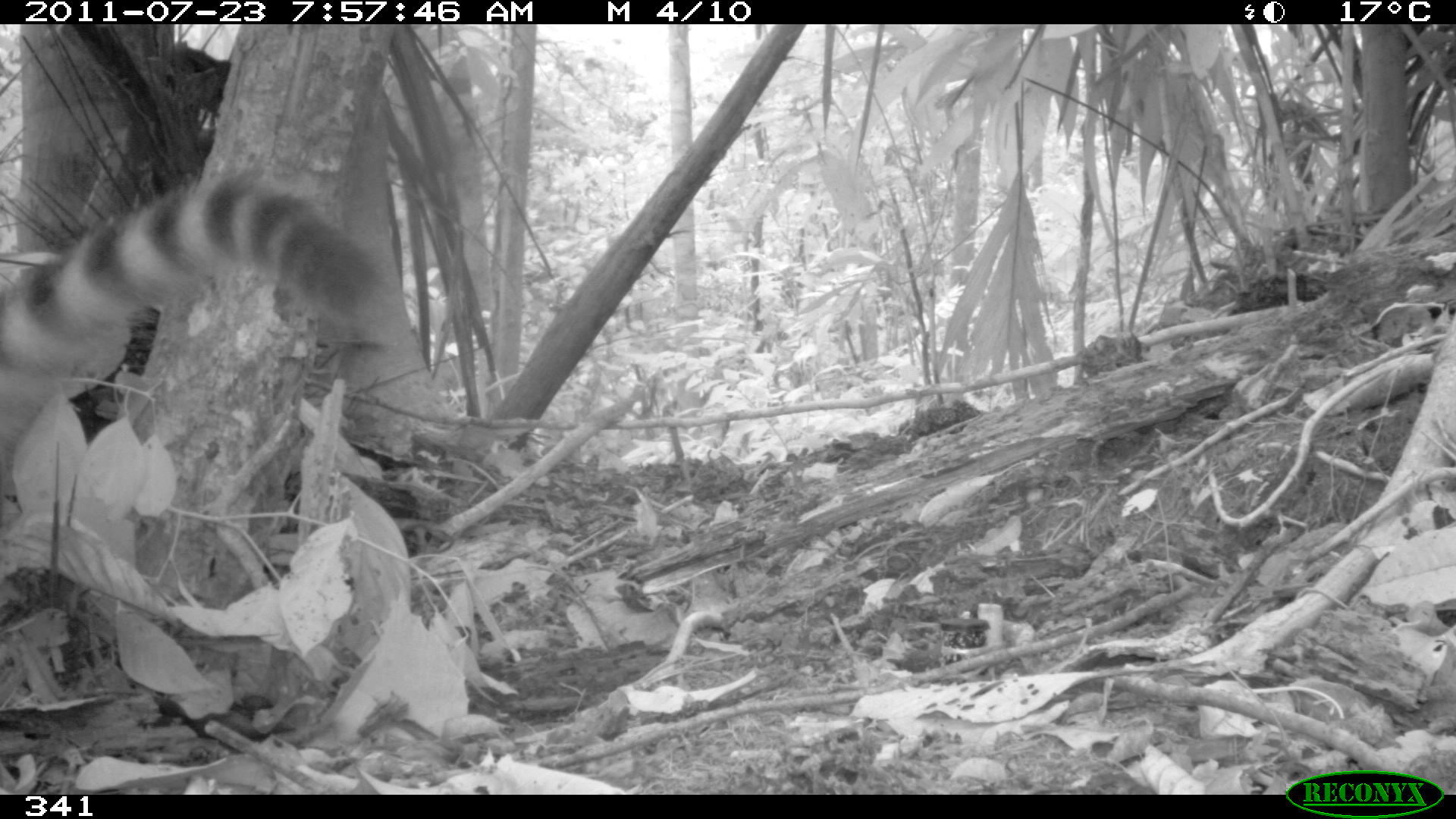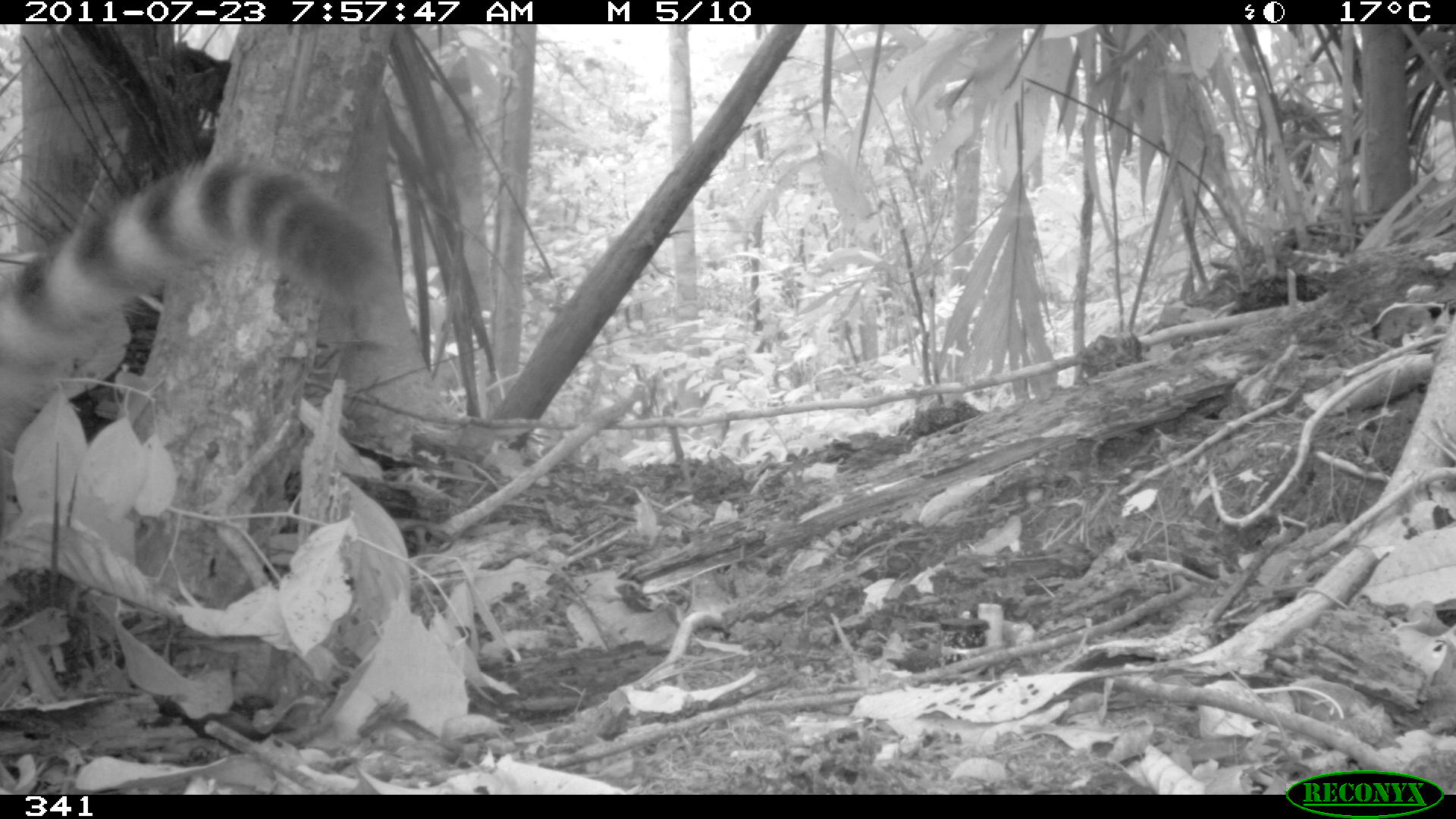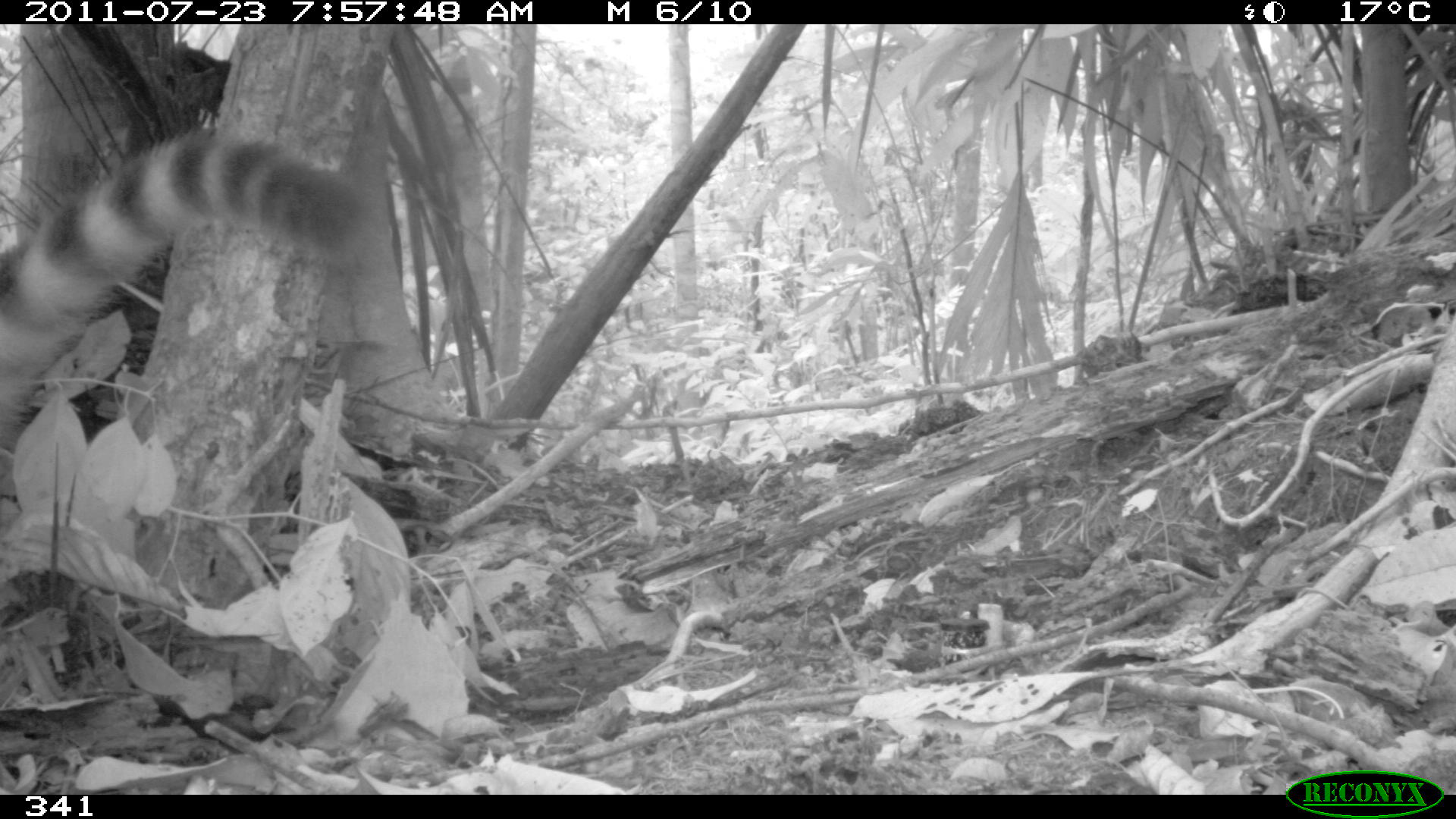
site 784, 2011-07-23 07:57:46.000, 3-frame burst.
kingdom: Animalia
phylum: Chordata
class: Mammalia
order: Carnivora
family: Procyonidae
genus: Nasua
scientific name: Nasua nasua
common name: south american coati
Nasua nasua (south american coati).